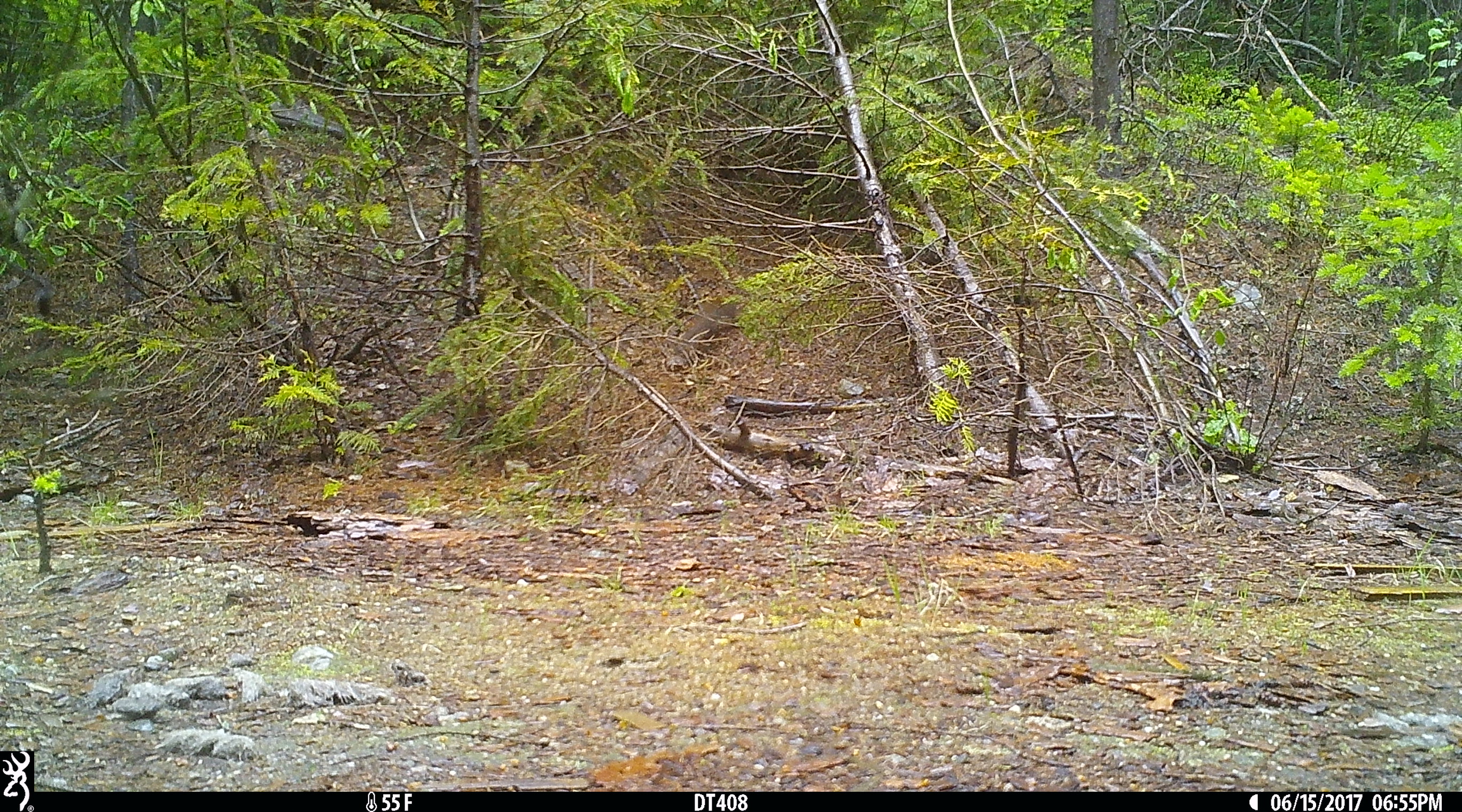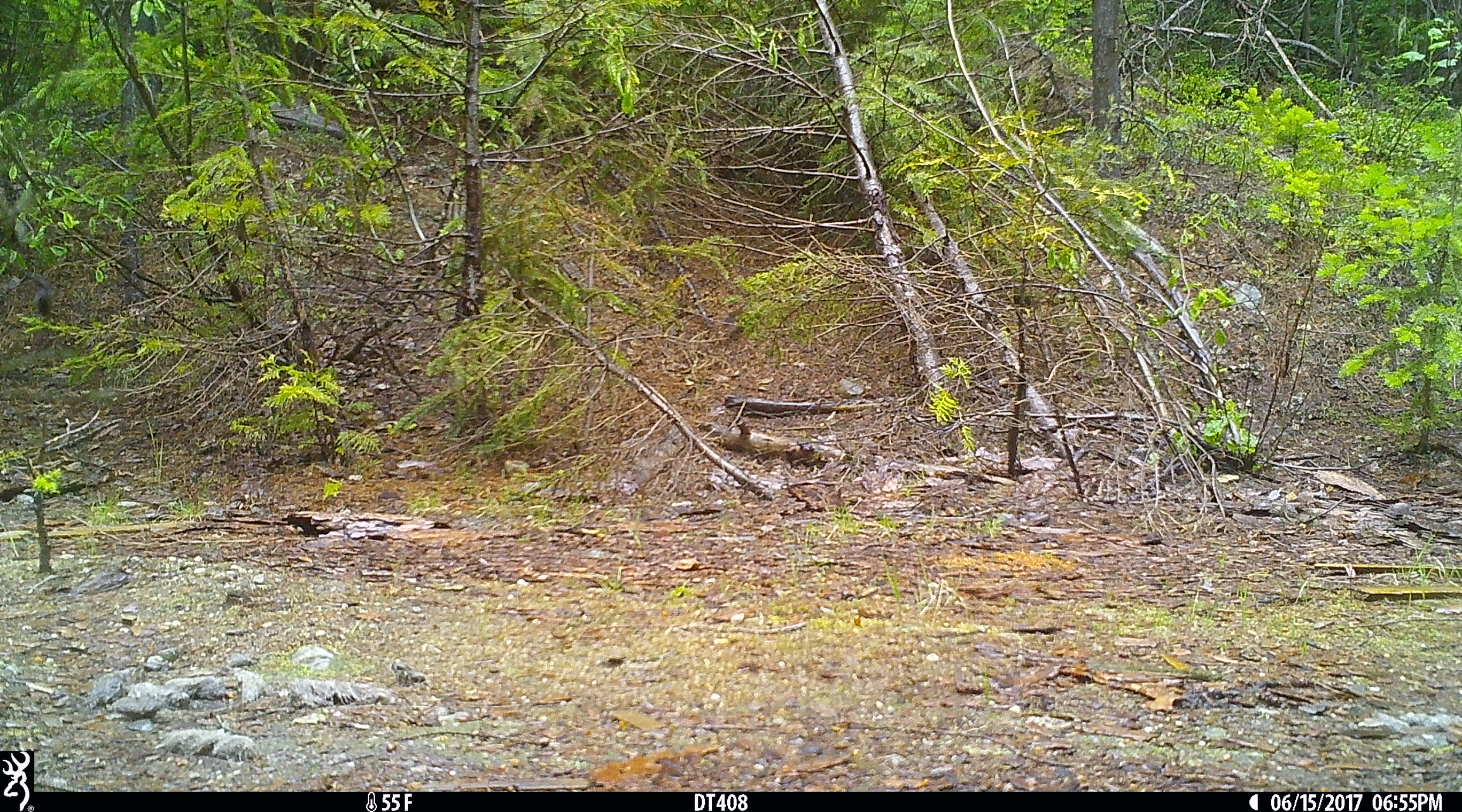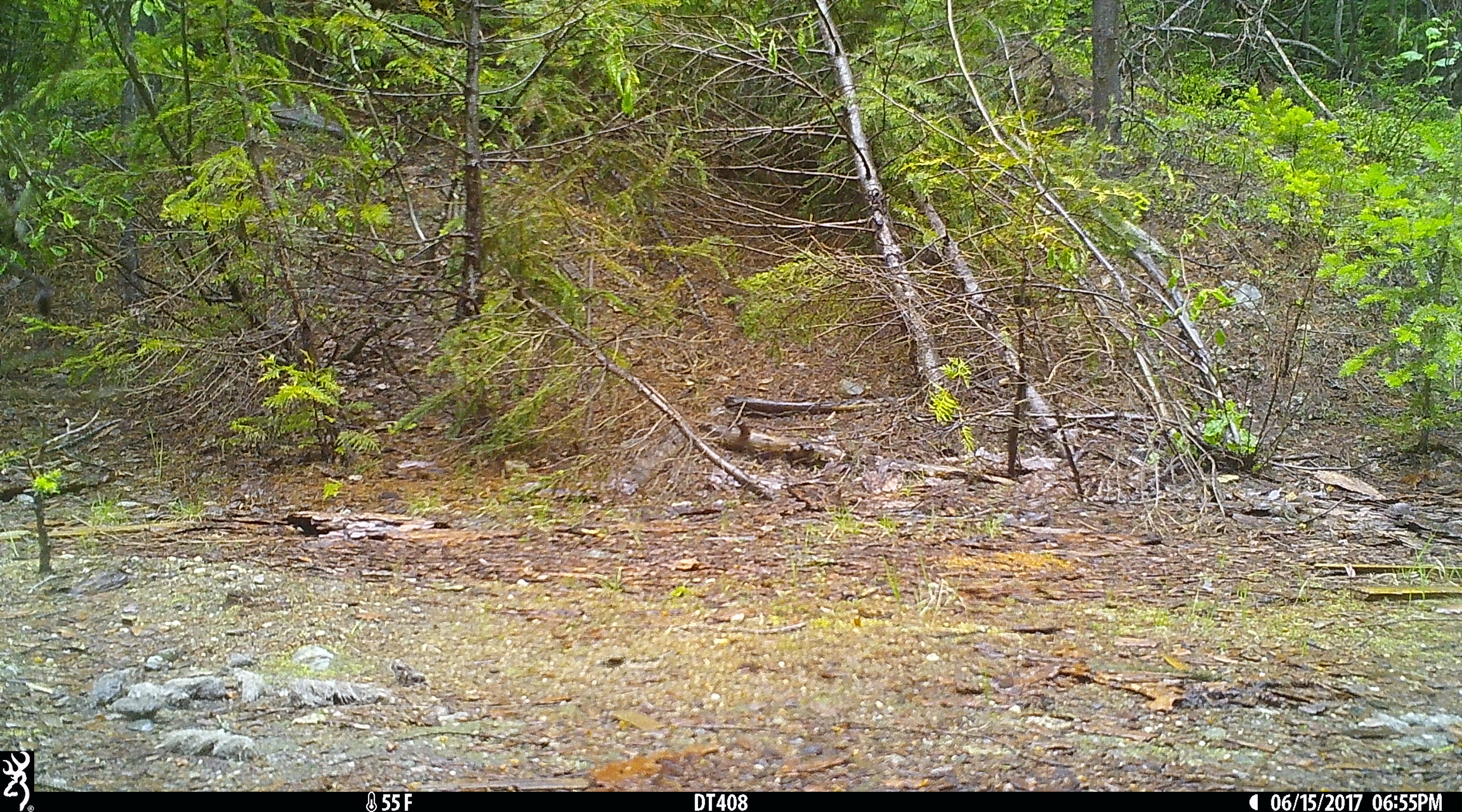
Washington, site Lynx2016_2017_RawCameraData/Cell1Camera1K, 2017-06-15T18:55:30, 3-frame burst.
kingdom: Animalia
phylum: Chordata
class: Mammalia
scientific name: Mammalia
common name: small mammal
Small mammal (Mammalia). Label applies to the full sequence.